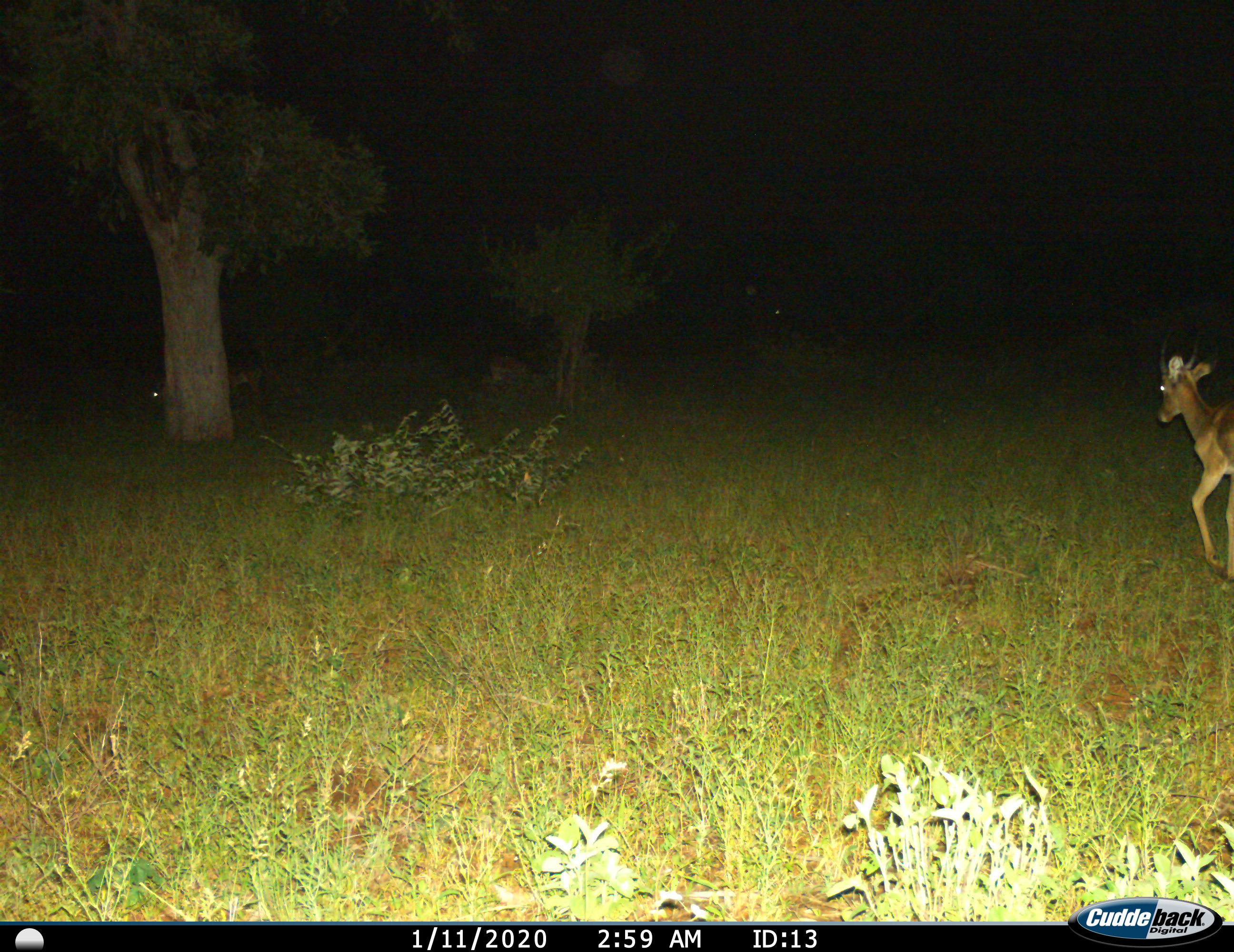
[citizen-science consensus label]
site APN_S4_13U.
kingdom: Animalia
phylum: Chordata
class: Mammalia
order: Artiodactyla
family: Bovidae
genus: Aepyceros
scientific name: Aepyceros melampus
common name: impala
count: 1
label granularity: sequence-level